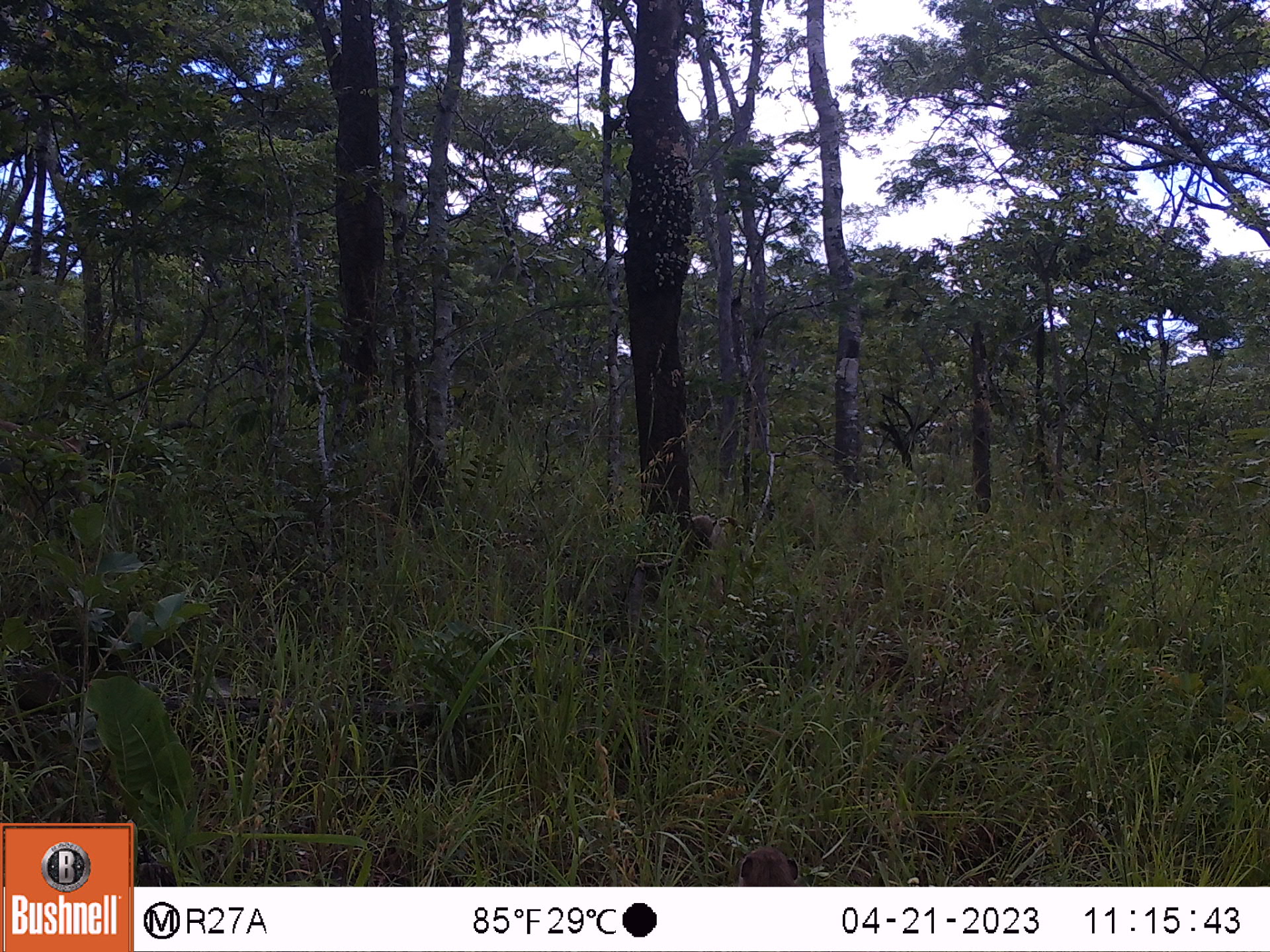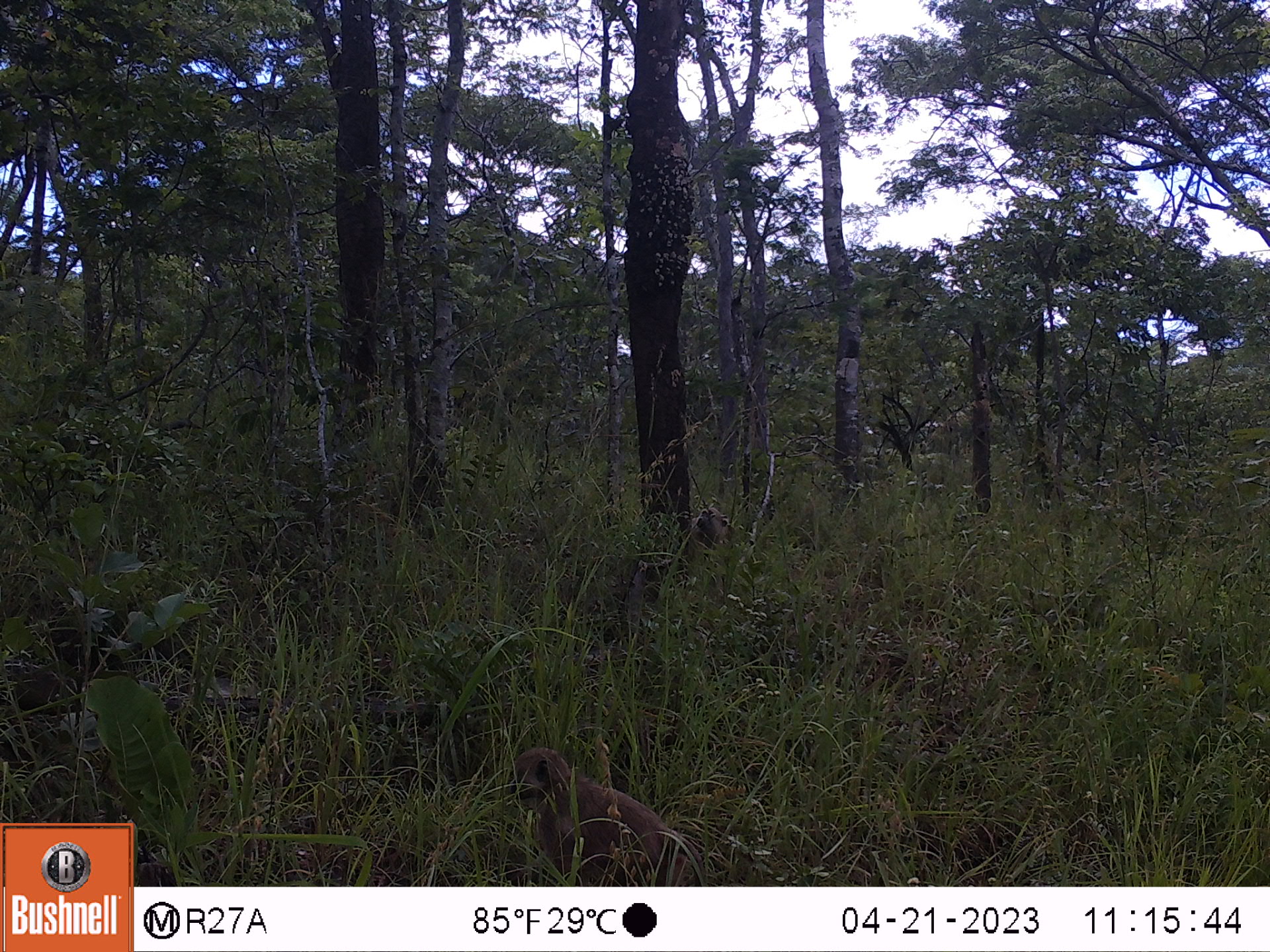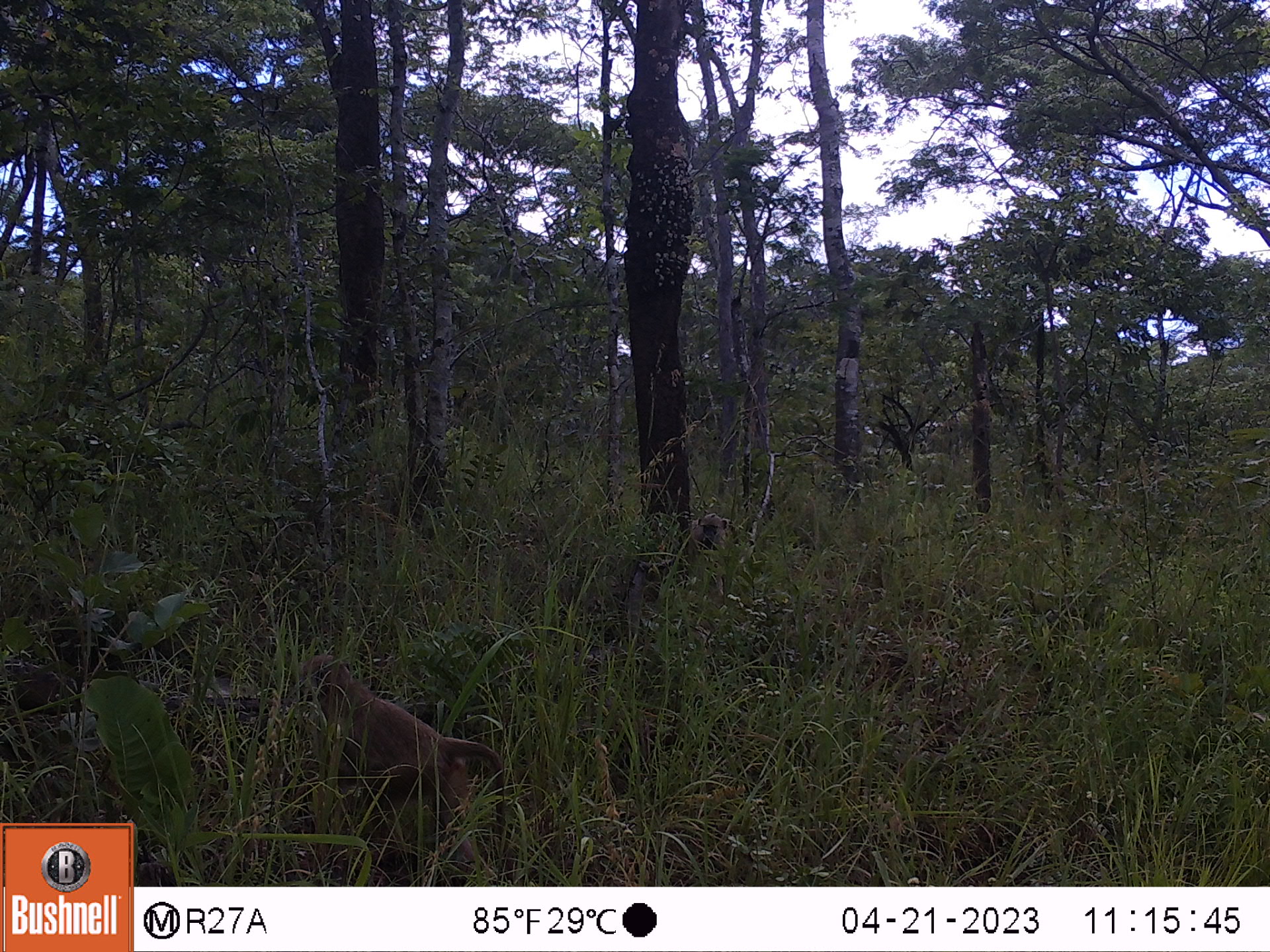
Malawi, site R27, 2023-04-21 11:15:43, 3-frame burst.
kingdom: Animalia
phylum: Chordata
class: Mammalia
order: Primates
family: Cercopithecidae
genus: Papio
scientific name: Papio cynocephalus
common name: yellow baboon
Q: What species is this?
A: Yellow baboon (Papio cynocephalus).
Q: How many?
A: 2.